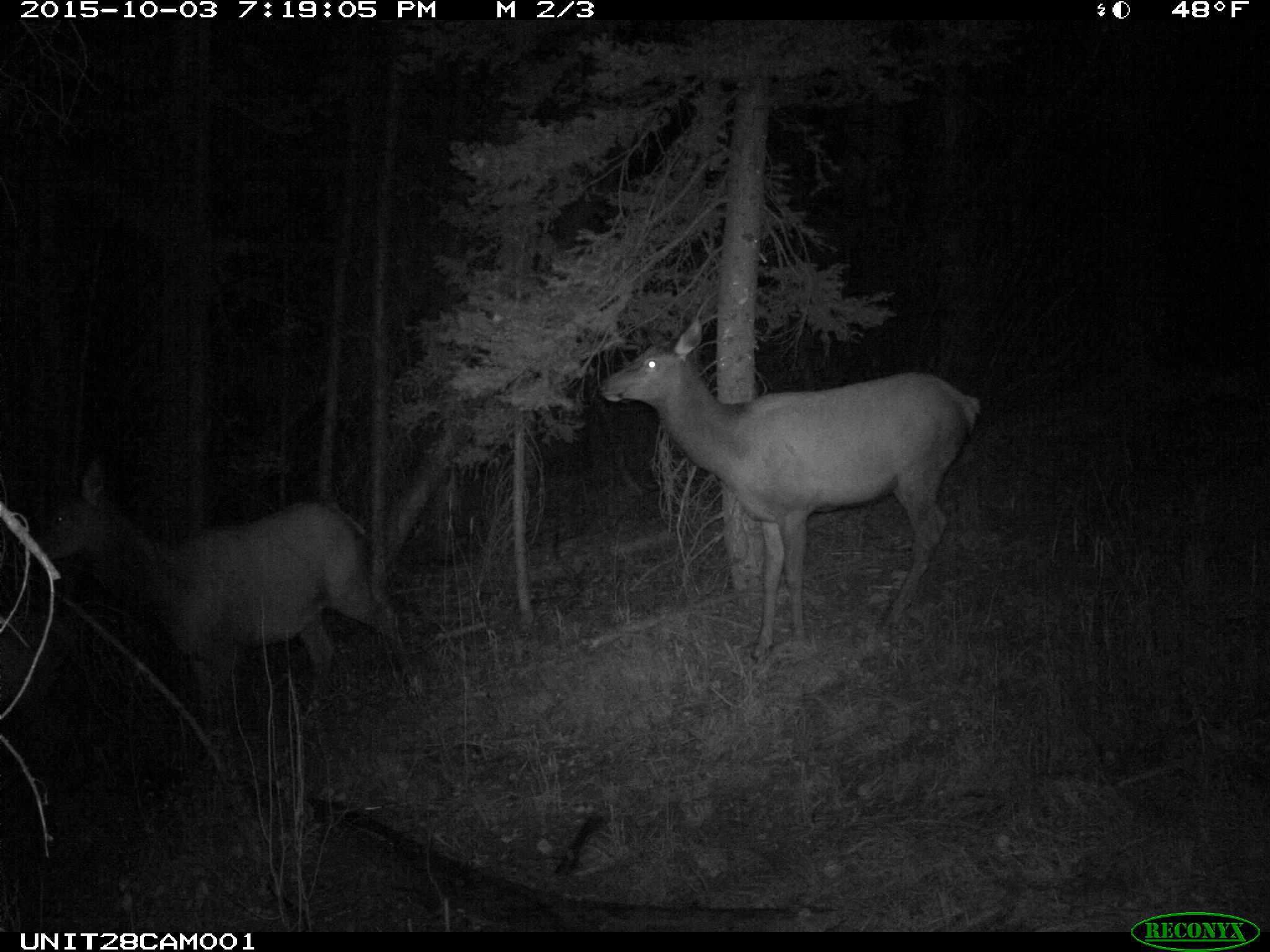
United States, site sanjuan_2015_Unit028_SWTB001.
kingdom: Animalia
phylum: Chordata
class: Mammalia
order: Artiodactyla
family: Cervidae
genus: Cervus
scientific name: Cervus elaphus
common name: red deer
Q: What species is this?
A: Cervus elaphus (red deer).